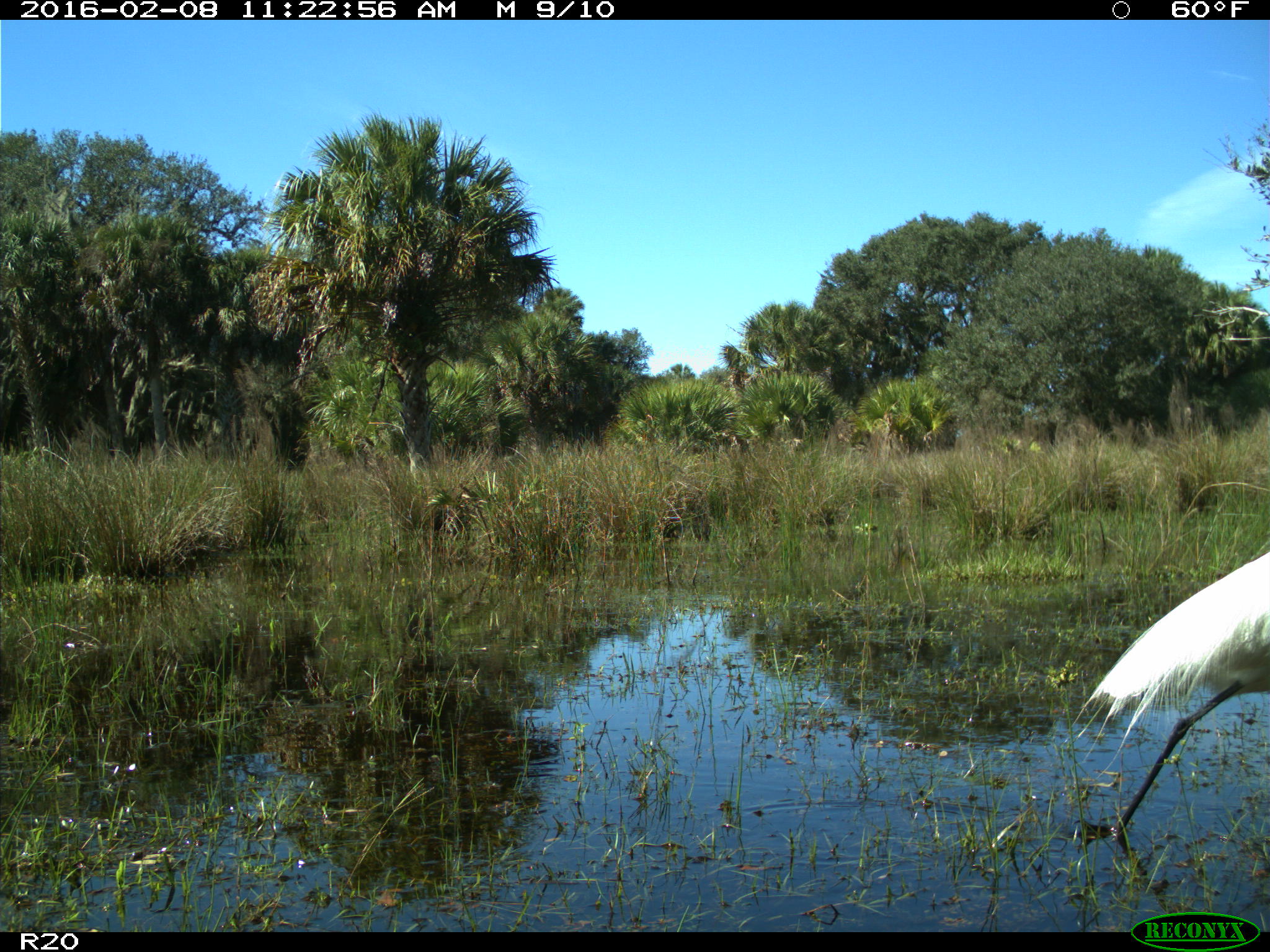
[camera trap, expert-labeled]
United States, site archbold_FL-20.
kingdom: Animalia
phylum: Chordata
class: Aves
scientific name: Aves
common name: birds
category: unidentified bird